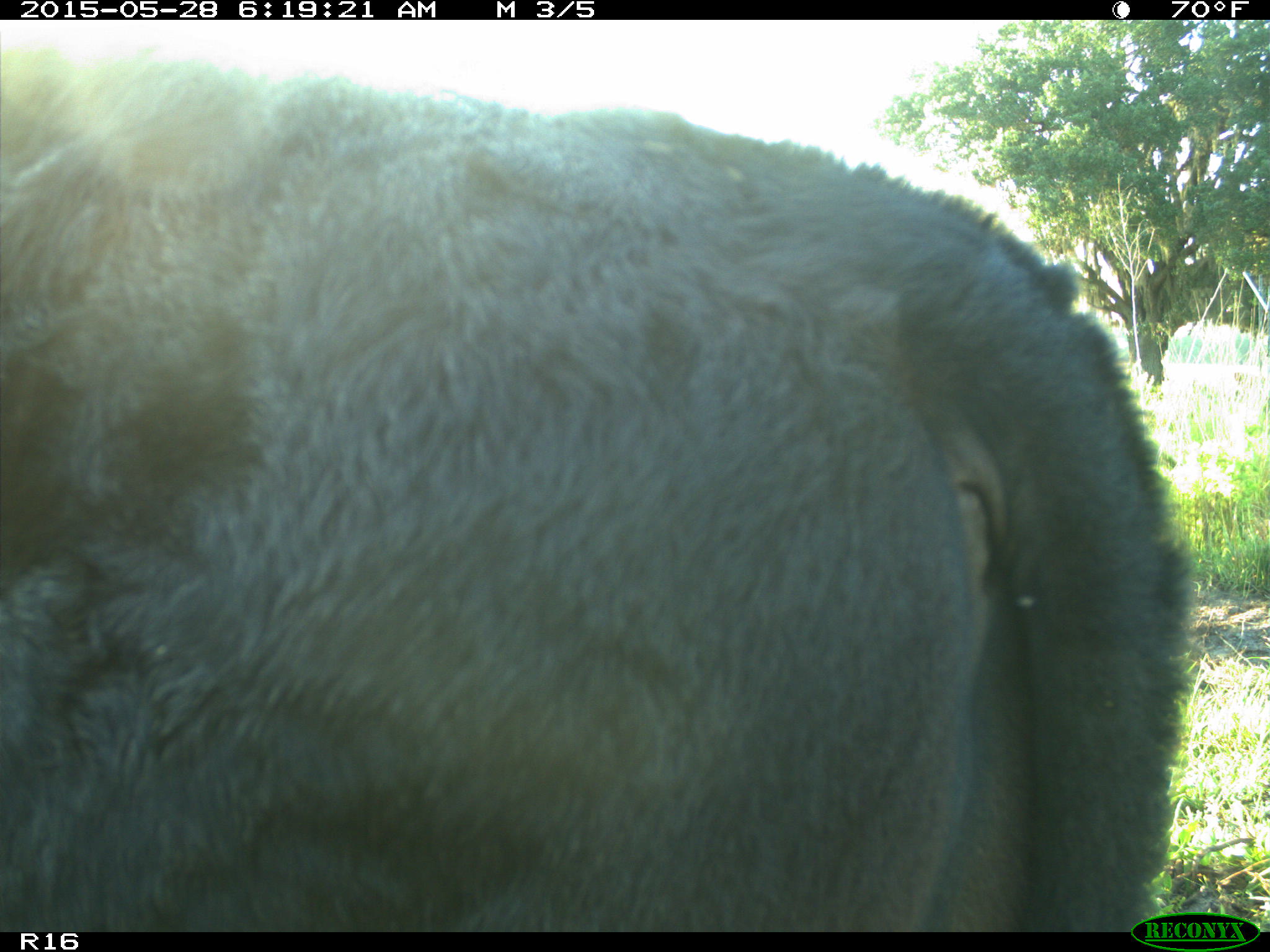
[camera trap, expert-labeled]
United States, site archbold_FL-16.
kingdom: Animalia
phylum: Chordata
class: Mammalia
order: Artiodactyla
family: Bovidae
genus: Bos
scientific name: Bos taurus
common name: domestic cow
Bos taurus (domestic cow).